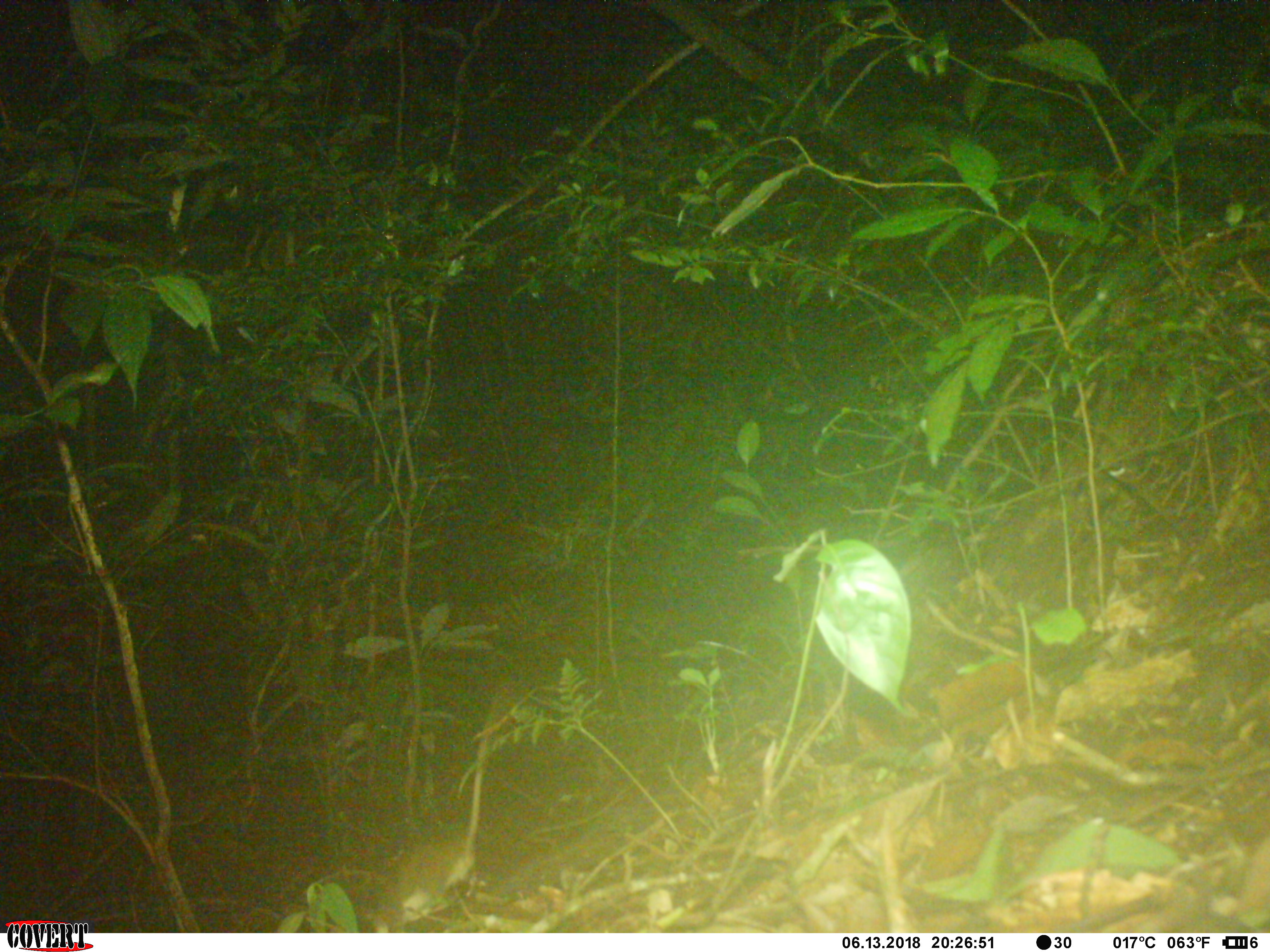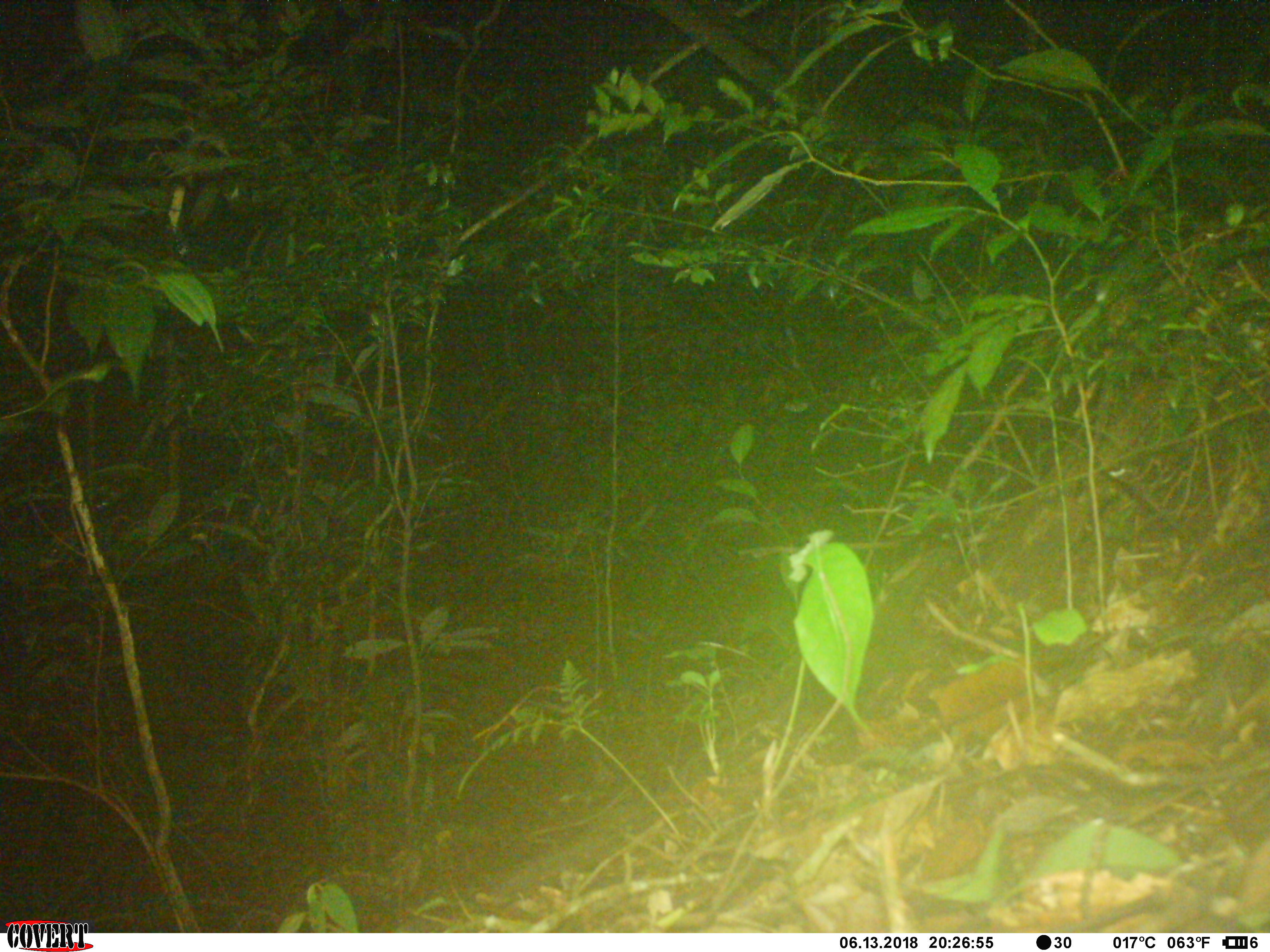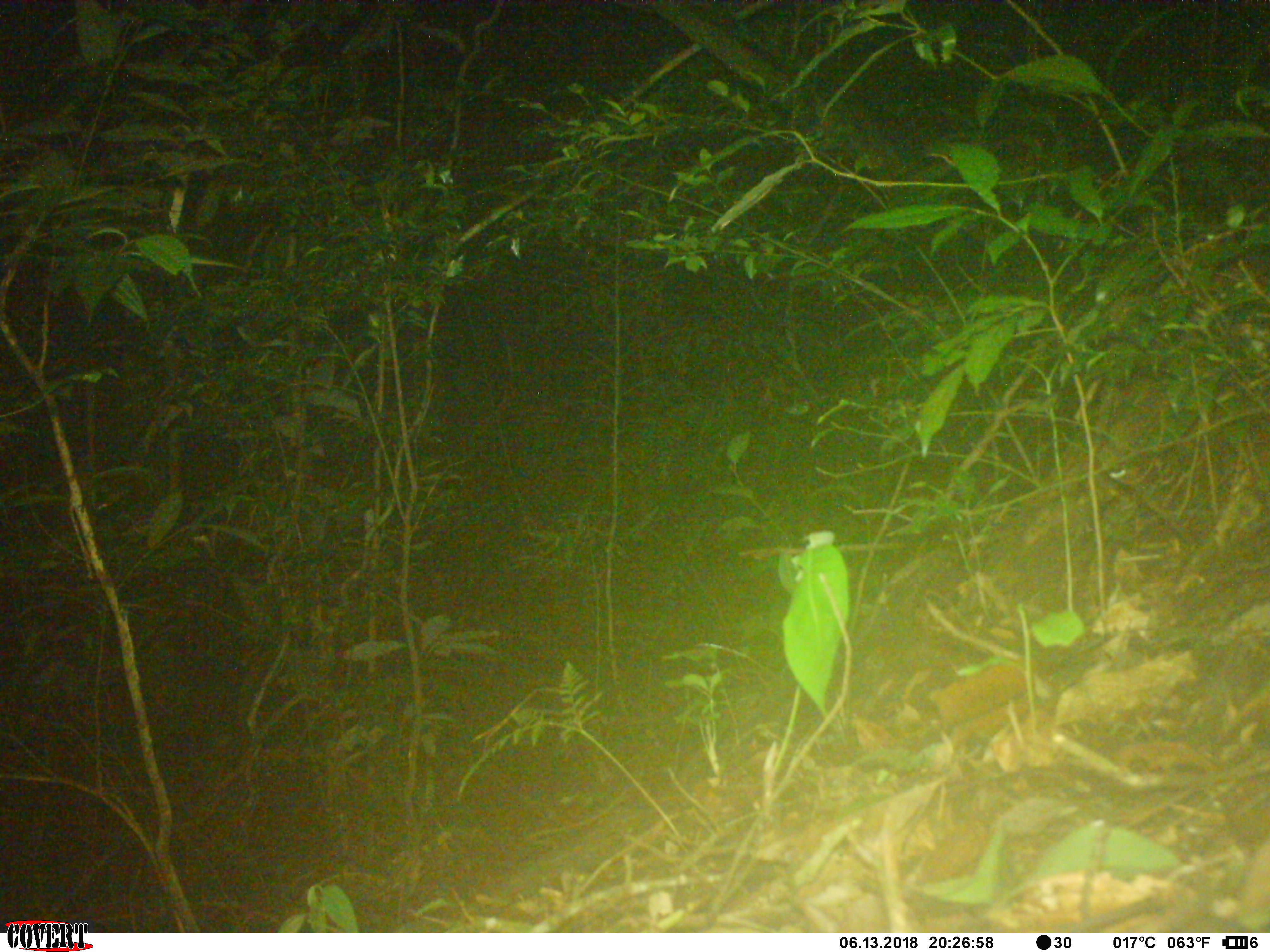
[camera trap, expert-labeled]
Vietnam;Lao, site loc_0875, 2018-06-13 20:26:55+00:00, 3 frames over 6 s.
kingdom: Animalia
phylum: Chordata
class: Mammalia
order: Rodentia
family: Muridae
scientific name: Muridae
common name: old-world mice and rats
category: unidentified murid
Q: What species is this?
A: Unidentified murid (old-world mice and rats) (Muridae).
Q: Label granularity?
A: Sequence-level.